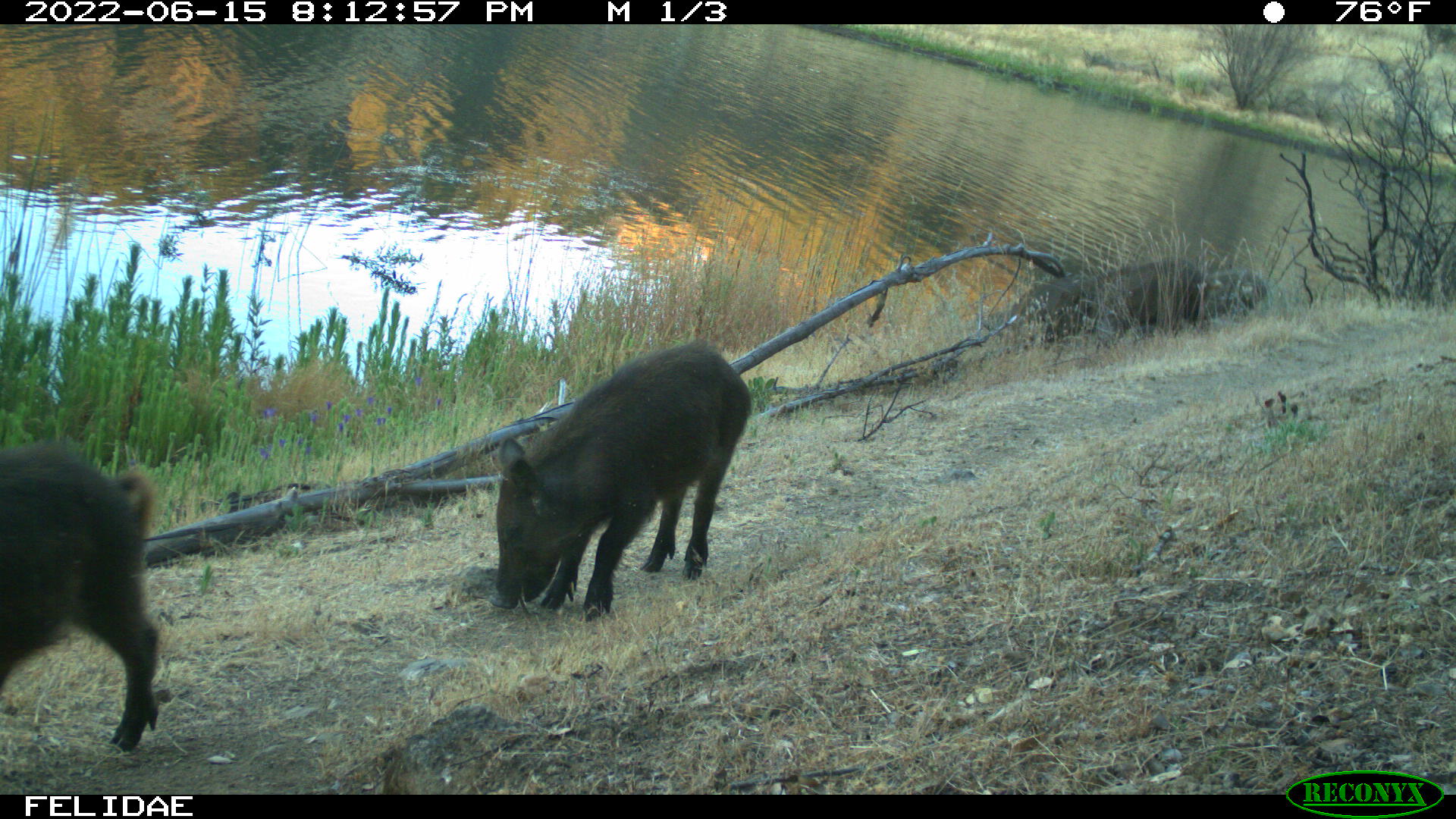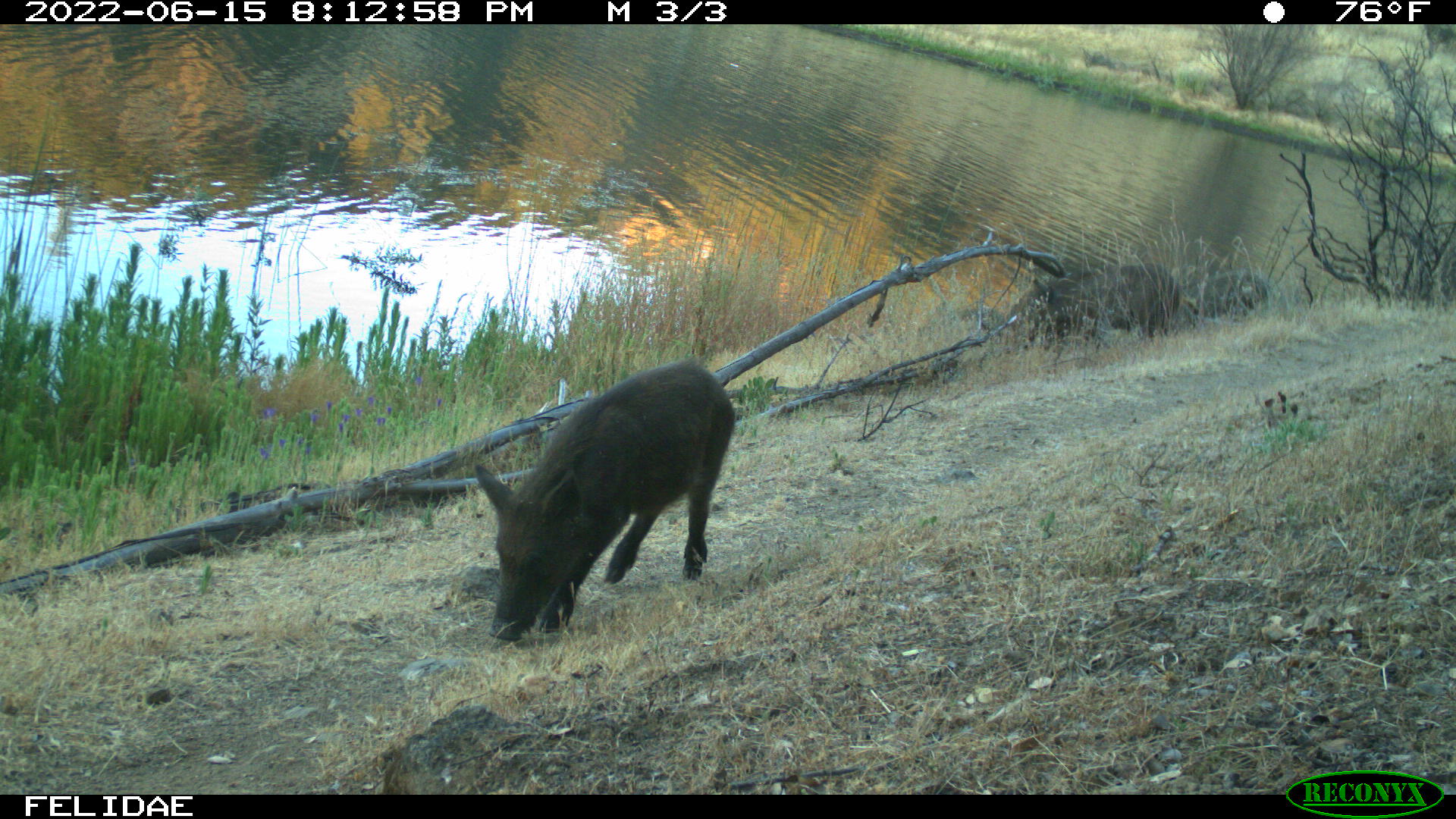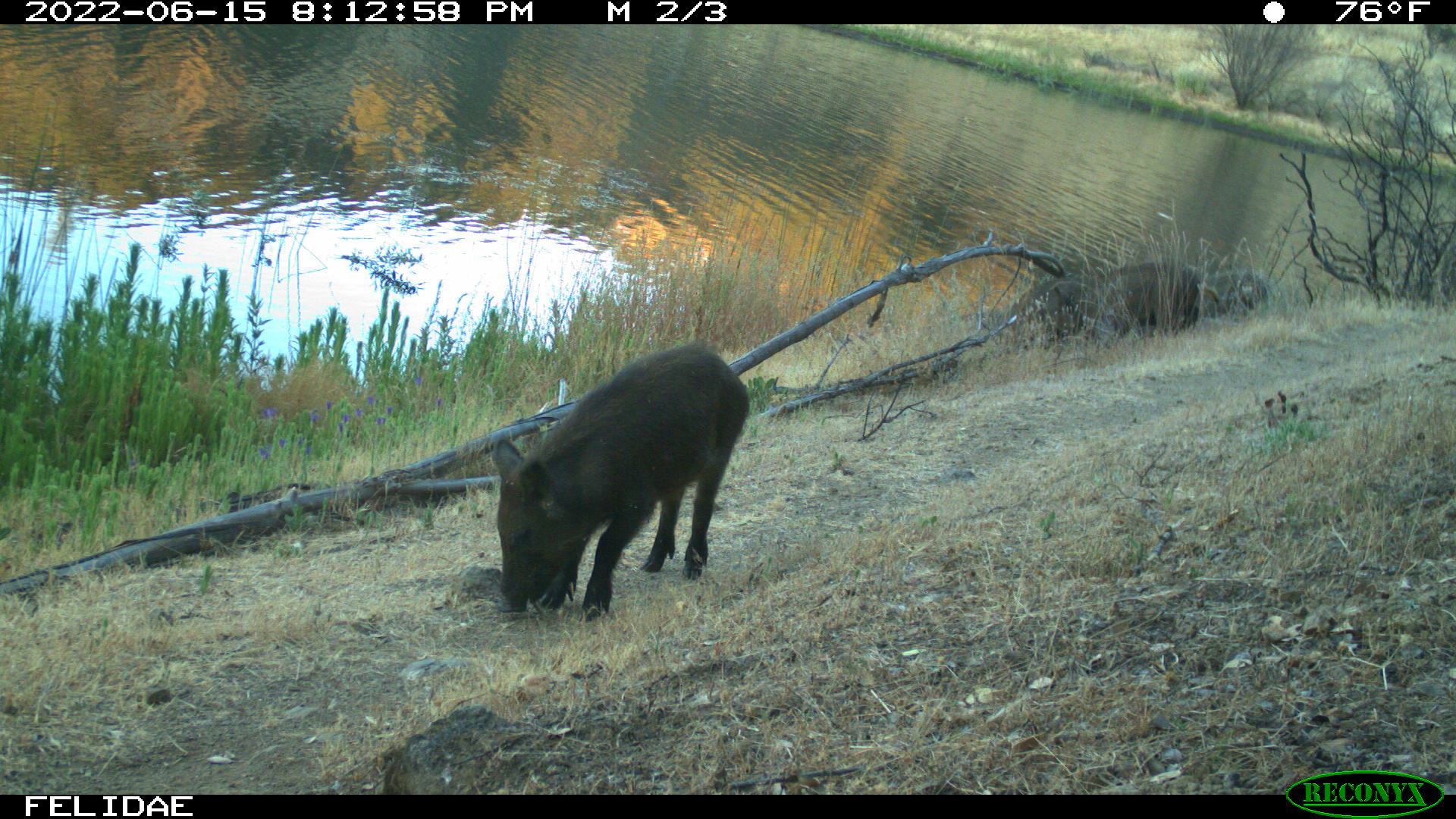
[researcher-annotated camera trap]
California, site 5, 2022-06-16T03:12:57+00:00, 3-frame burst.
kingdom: Animalia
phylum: Chordata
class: Mammalia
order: Artiodactyla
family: Suidae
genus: Sus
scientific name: Sus scrofa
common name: wild boar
Wild boar (Sus scrofa).